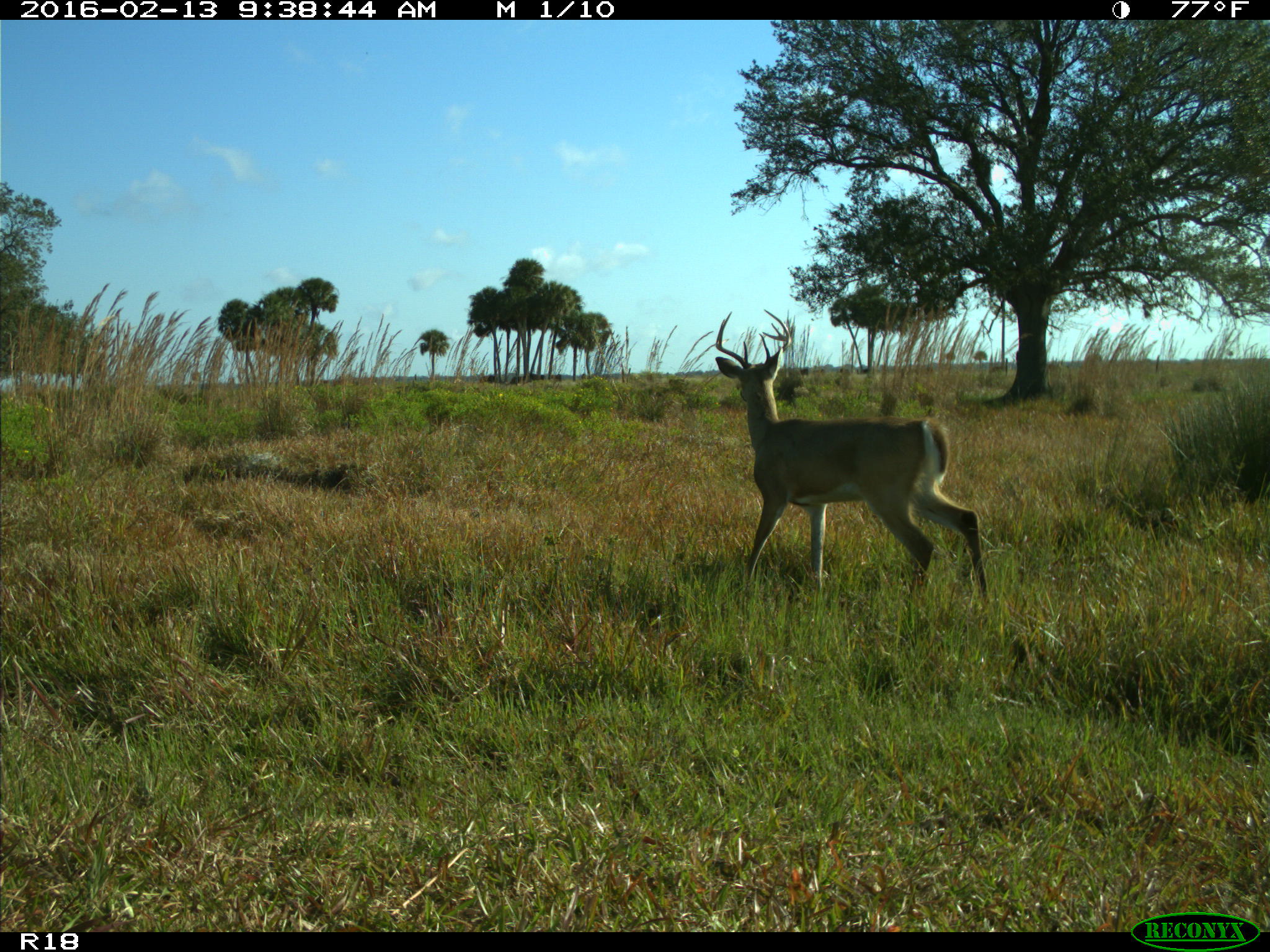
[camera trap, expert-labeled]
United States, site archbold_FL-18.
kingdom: Animalia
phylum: Chordata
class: Mammalia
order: Artiodactyla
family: Cervidae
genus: Odocoileus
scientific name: Odocoileus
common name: deer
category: unidentified deer